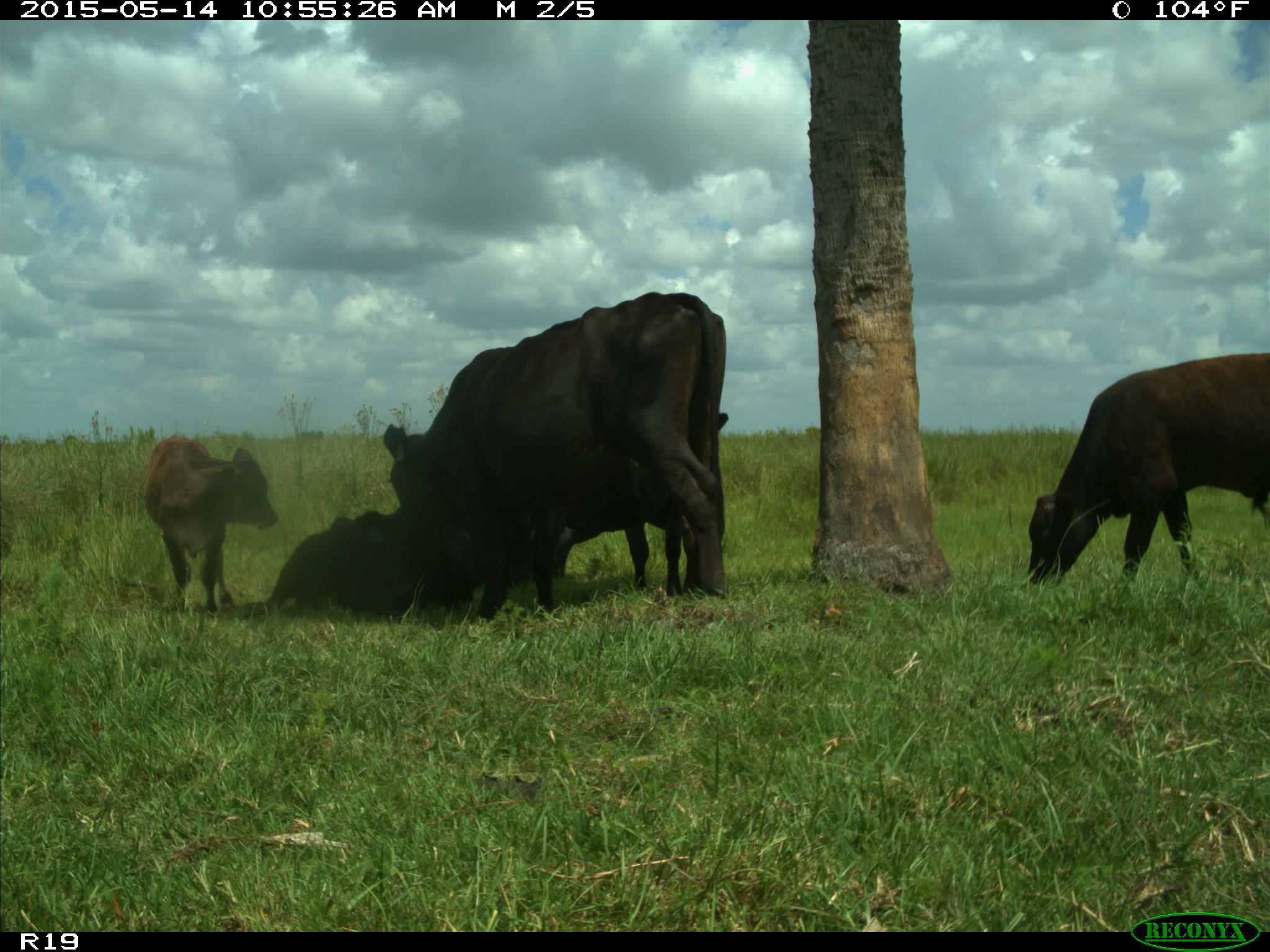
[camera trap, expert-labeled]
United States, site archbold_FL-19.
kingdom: Animalia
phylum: Chordata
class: Mammalia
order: Artiodactyla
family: Bovidae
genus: Bos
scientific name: Bos taurus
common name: domestic cow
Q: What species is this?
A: Bos taurus (domestic cow).